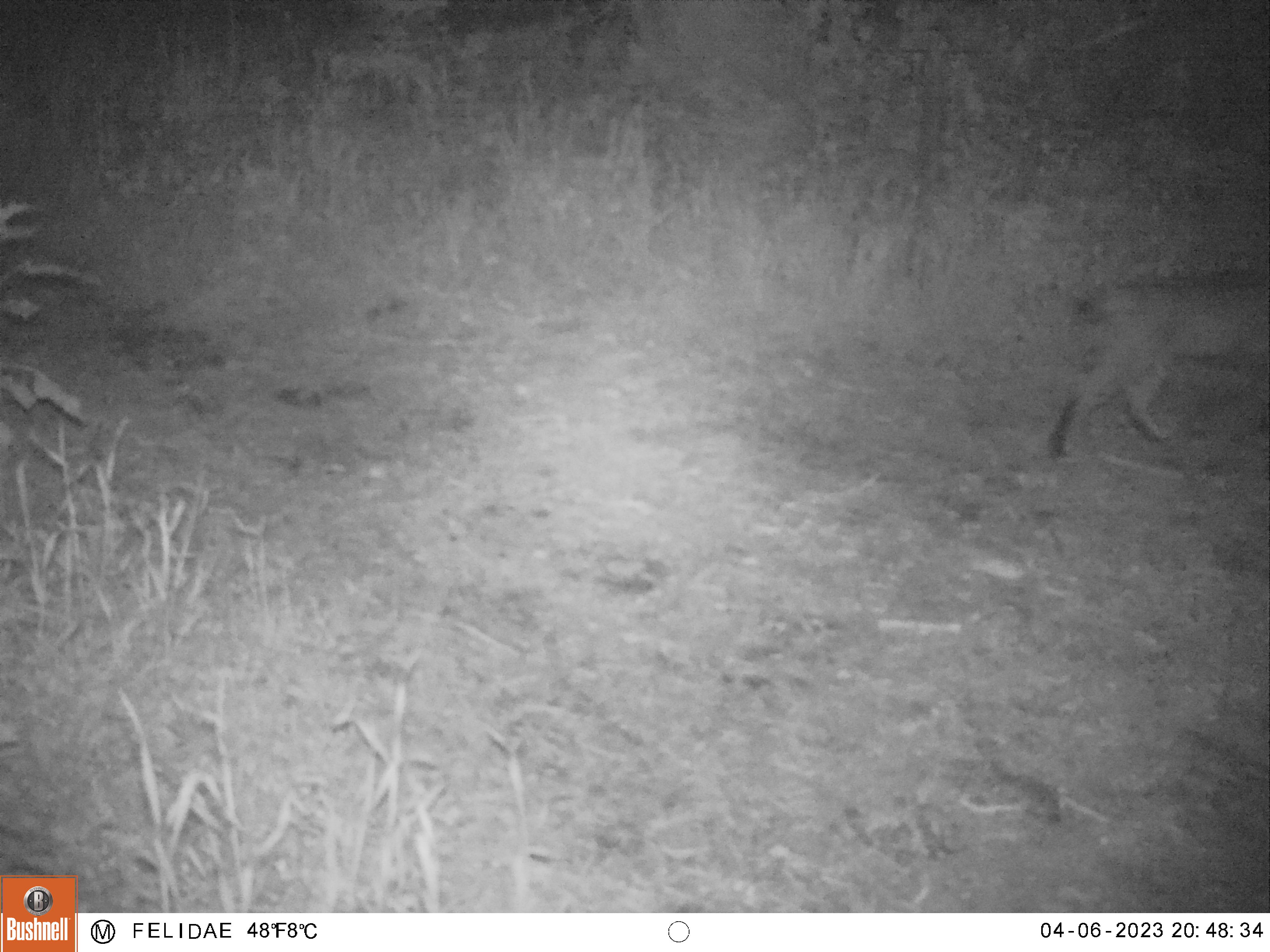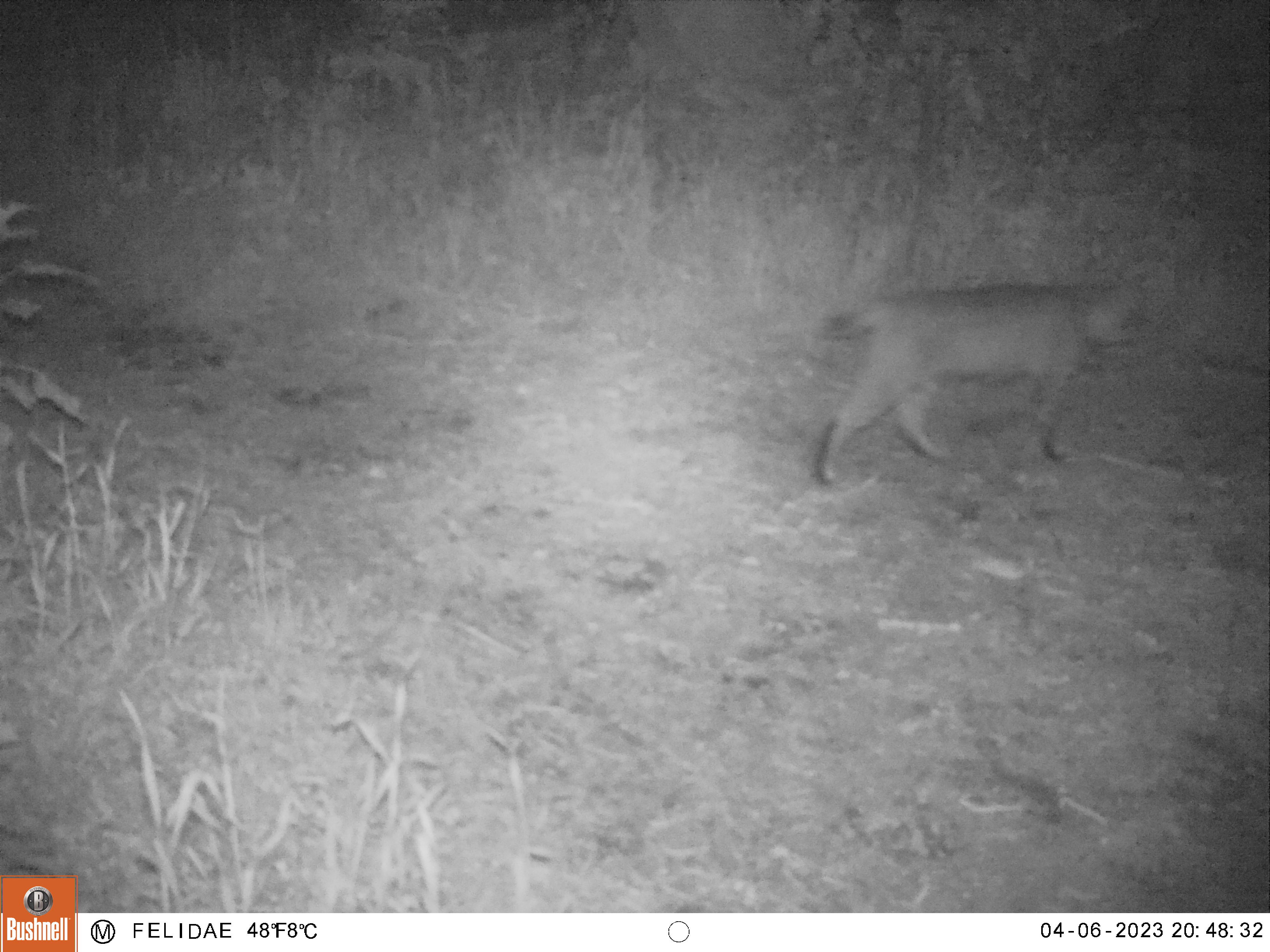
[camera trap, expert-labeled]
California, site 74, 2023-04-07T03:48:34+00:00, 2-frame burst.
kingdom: Animalia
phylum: Chordata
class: Mammalia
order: Carnivora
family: Felidae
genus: Lynx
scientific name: Lynx rufus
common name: bobcat